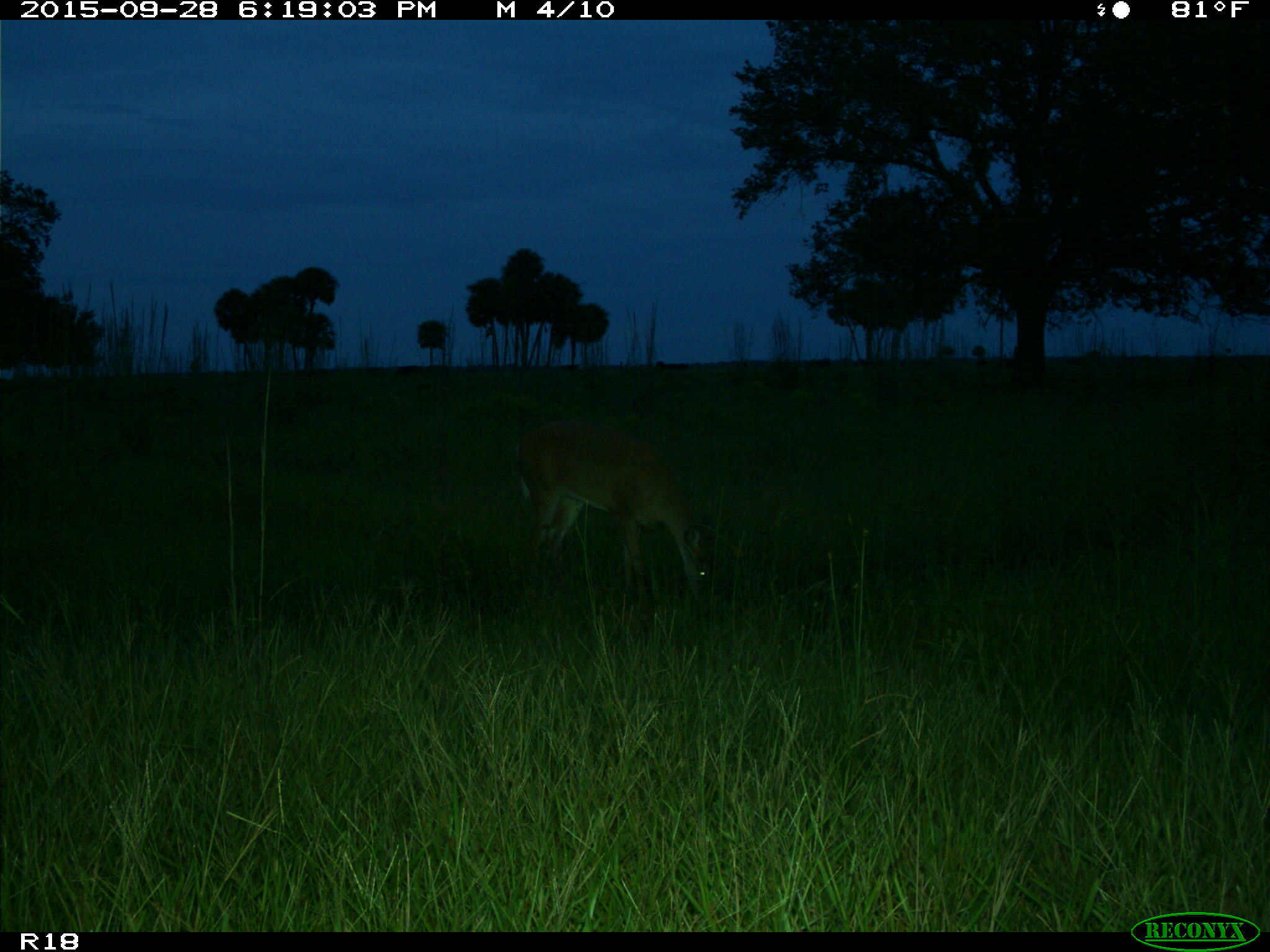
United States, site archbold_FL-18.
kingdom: Animalia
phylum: Chordata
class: Mammalia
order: Artiodactyla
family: Cervidae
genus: Odocoileus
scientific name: Odocoileus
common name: deer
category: unidentified deer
Unidentified deer (deer) (Odocoileus).